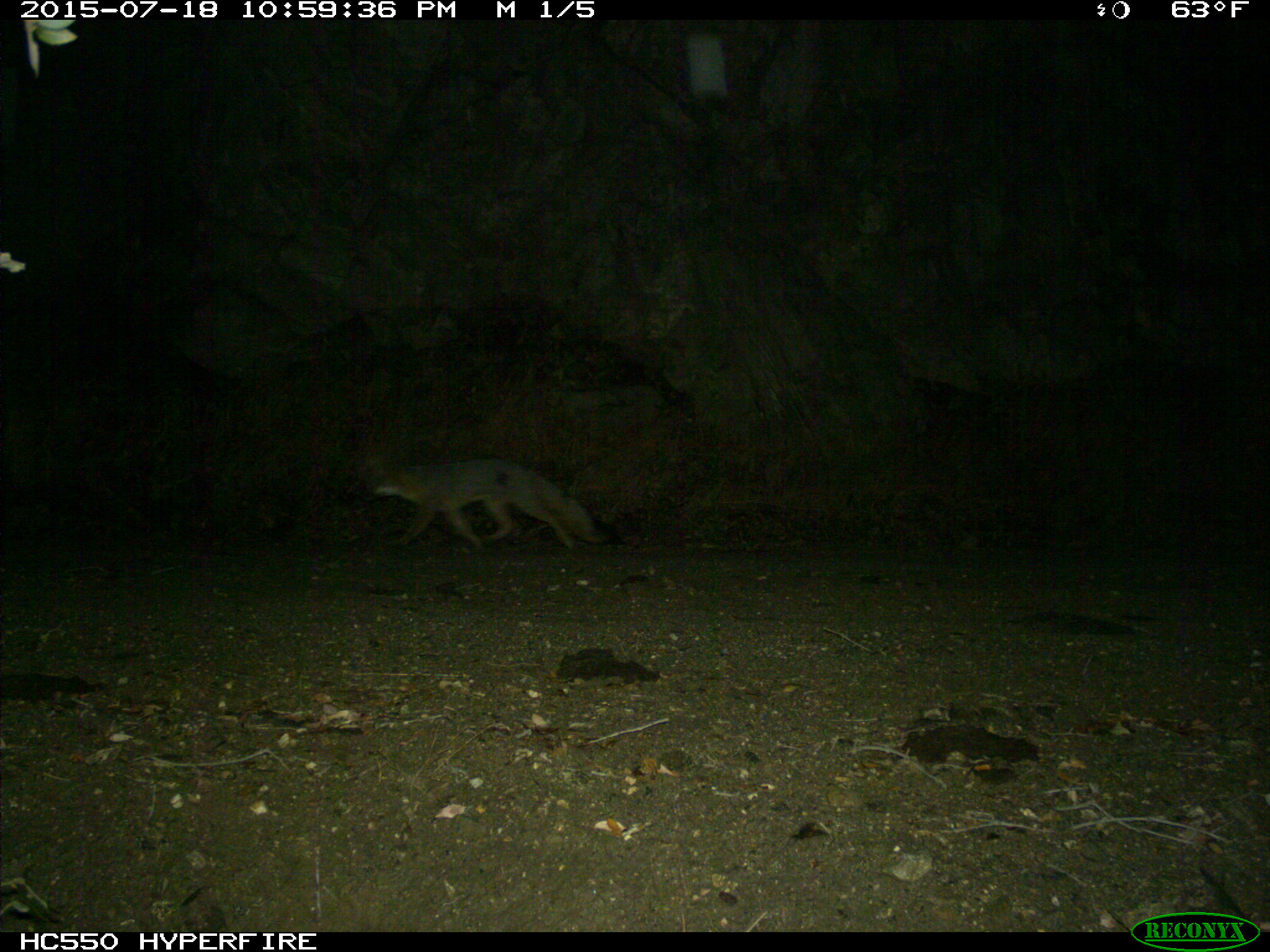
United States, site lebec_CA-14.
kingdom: Animalia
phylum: Chordata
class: Mammalia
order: Carnivora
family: Canidae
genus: Urocyon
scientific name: Urocyon cinereoargenteus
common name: gray fox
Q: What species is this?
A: Urocyon cinereoargenteus (gray fox).